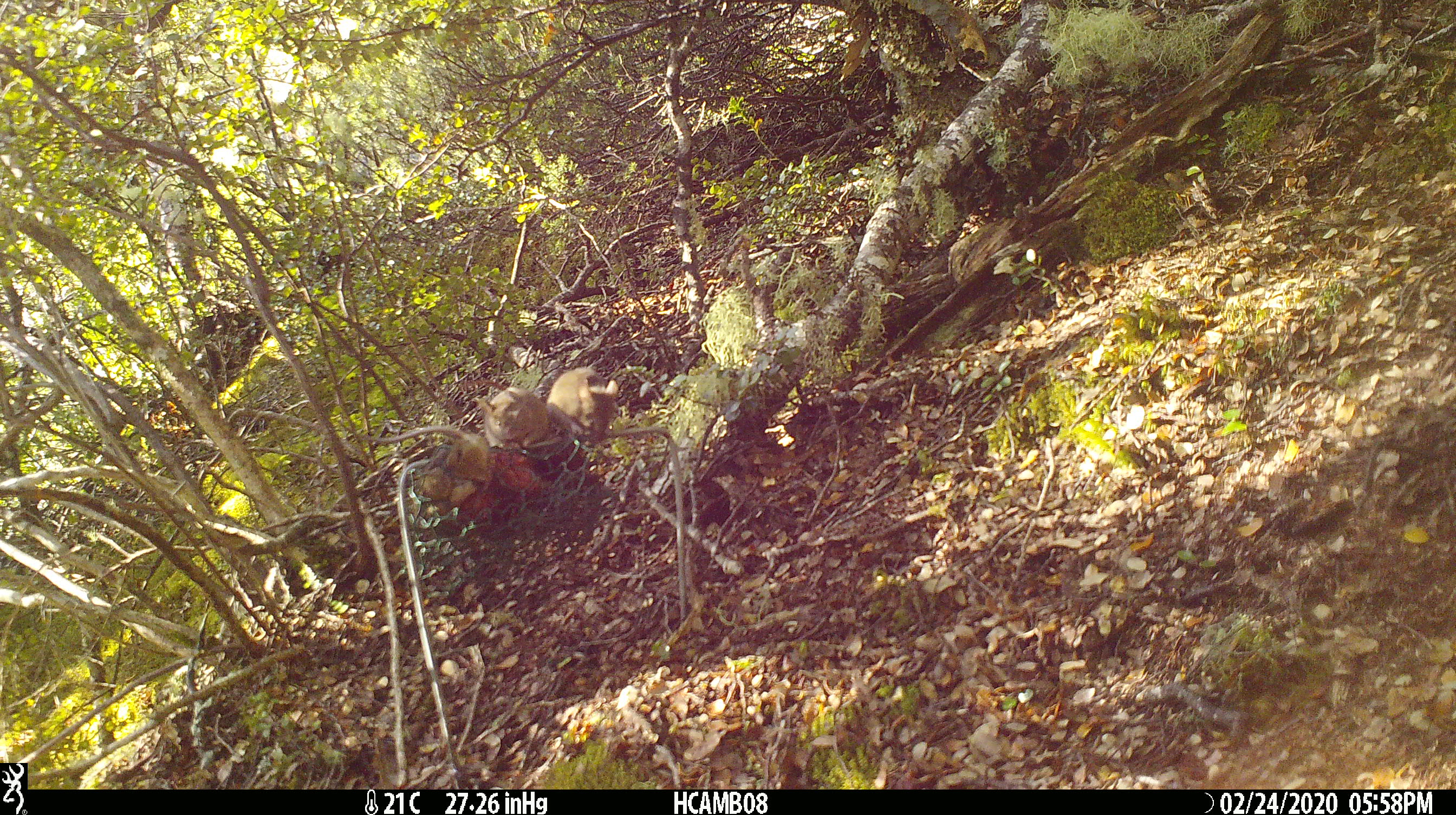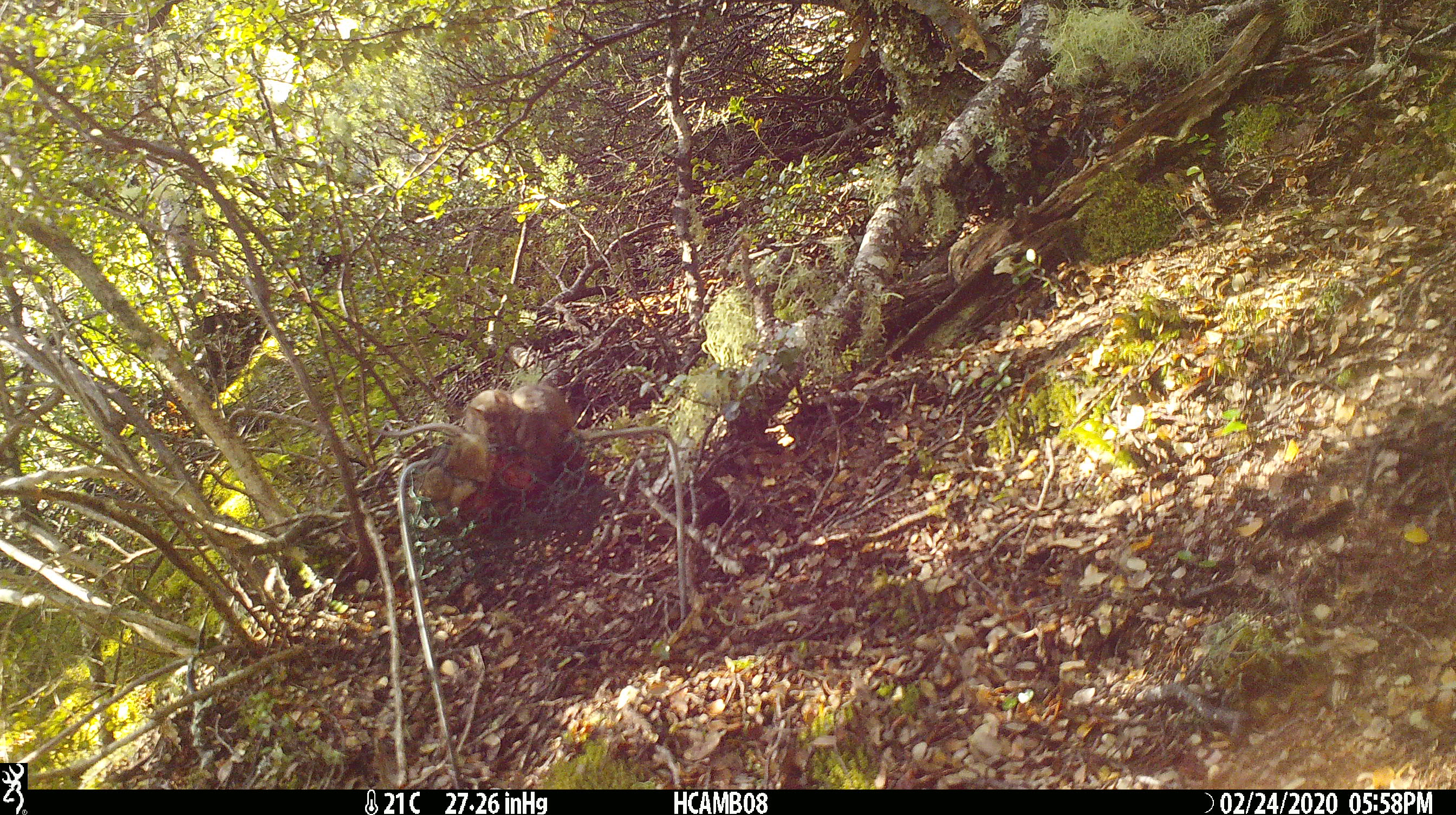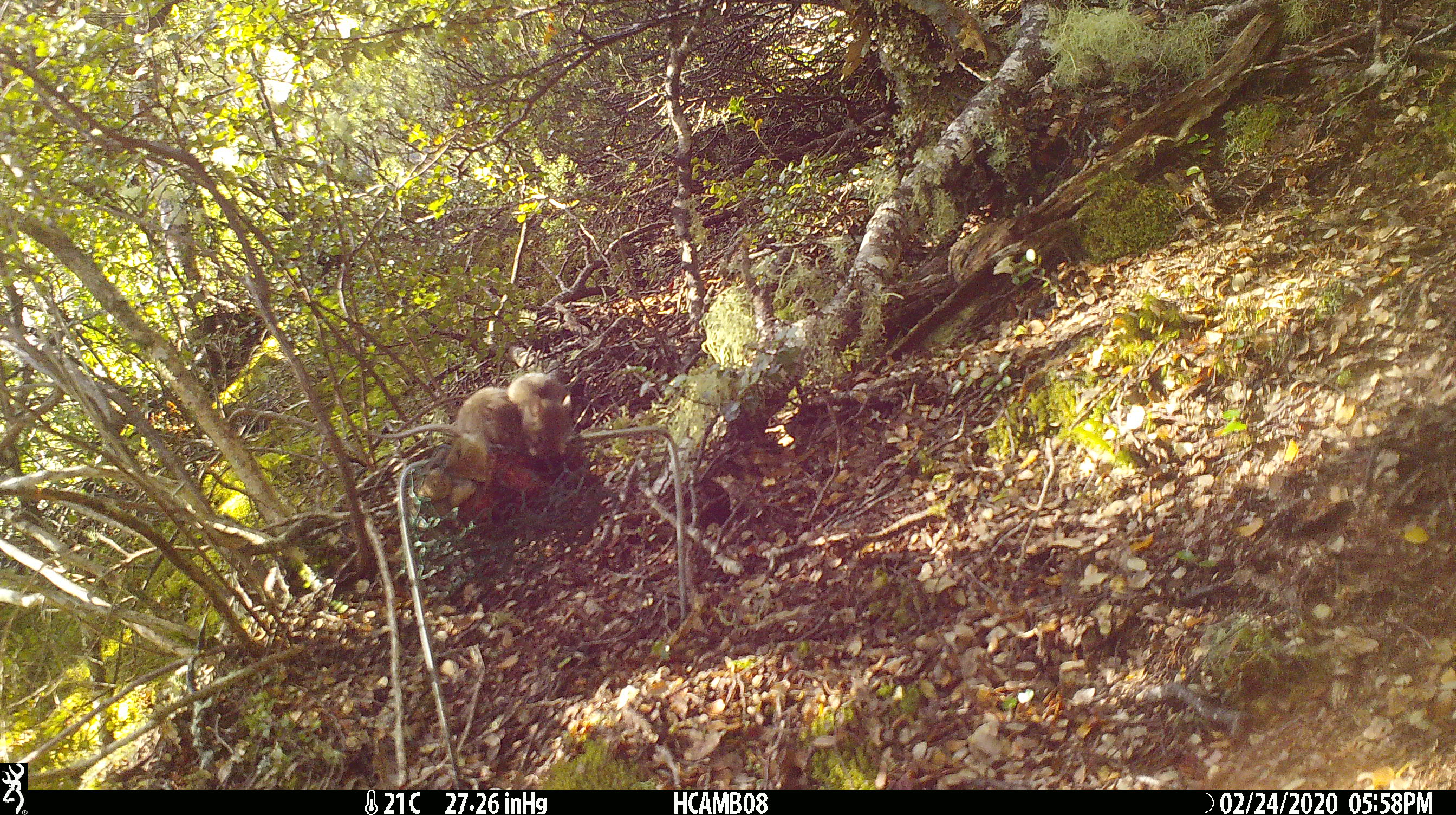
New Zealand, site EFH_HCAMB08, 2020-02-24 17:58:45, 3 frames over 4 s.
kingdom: Animalia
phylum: Chordata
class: Mammalia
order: Rodentia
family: Muridae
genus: Mus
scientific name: Mus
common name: mouse